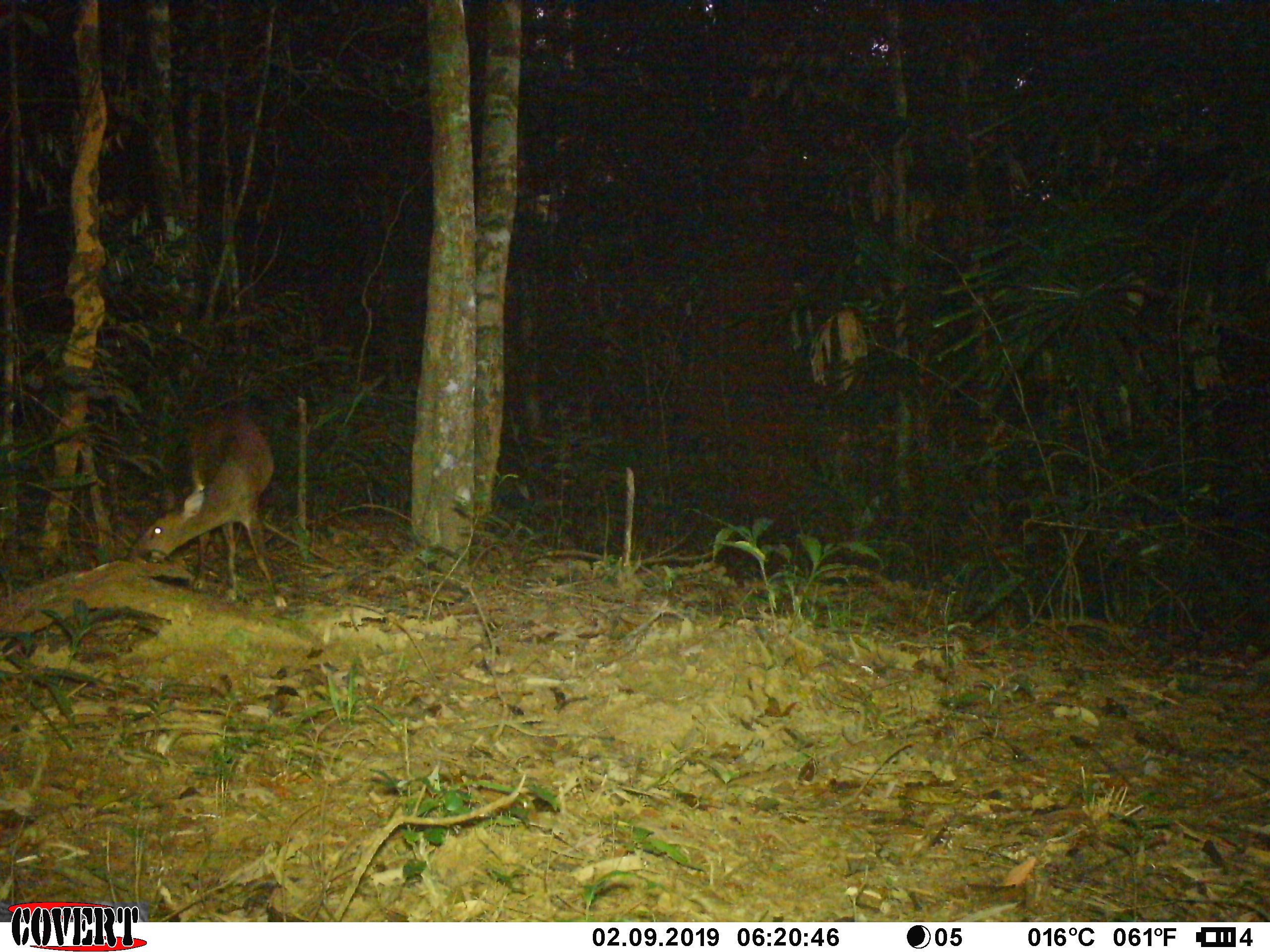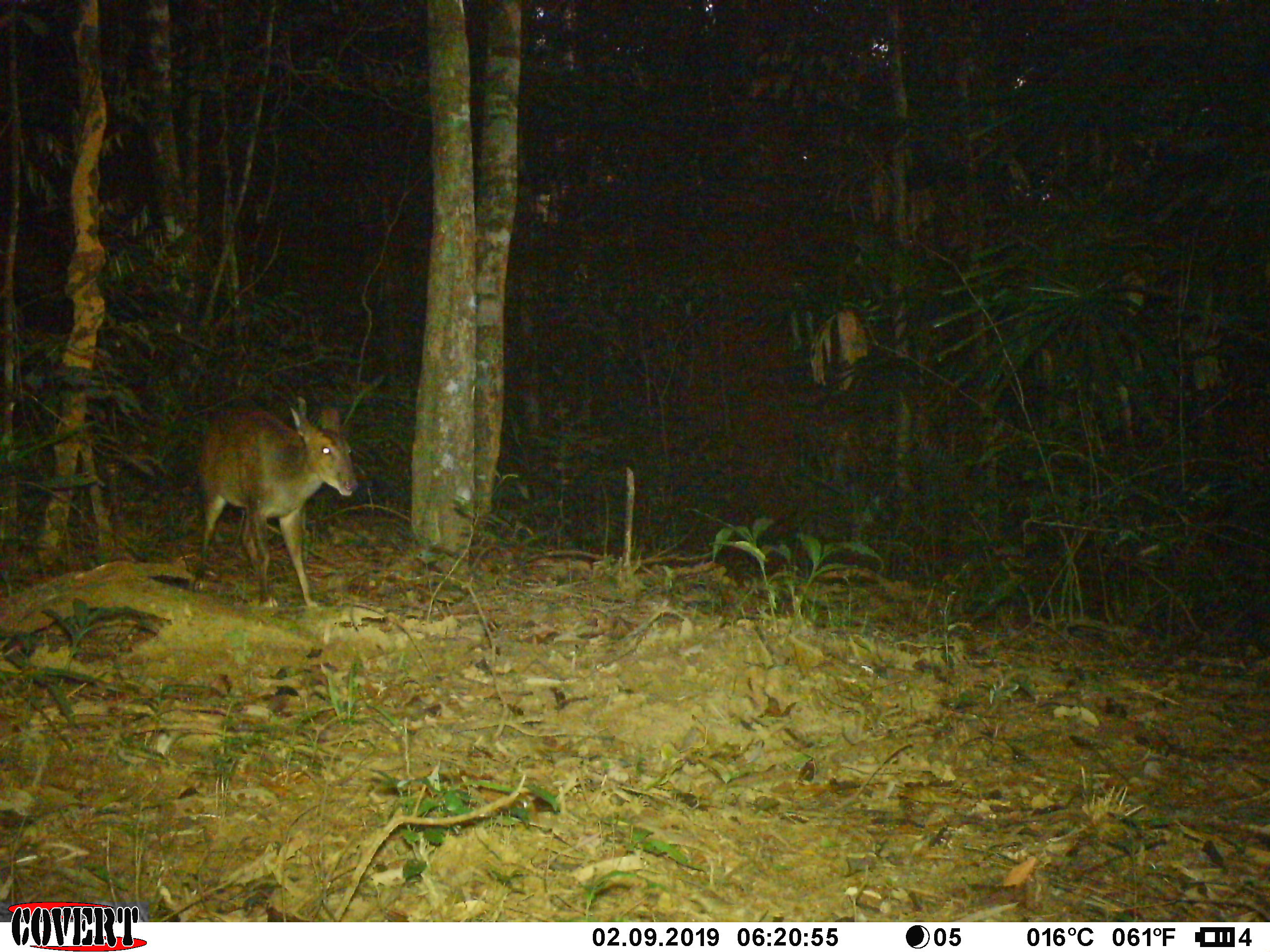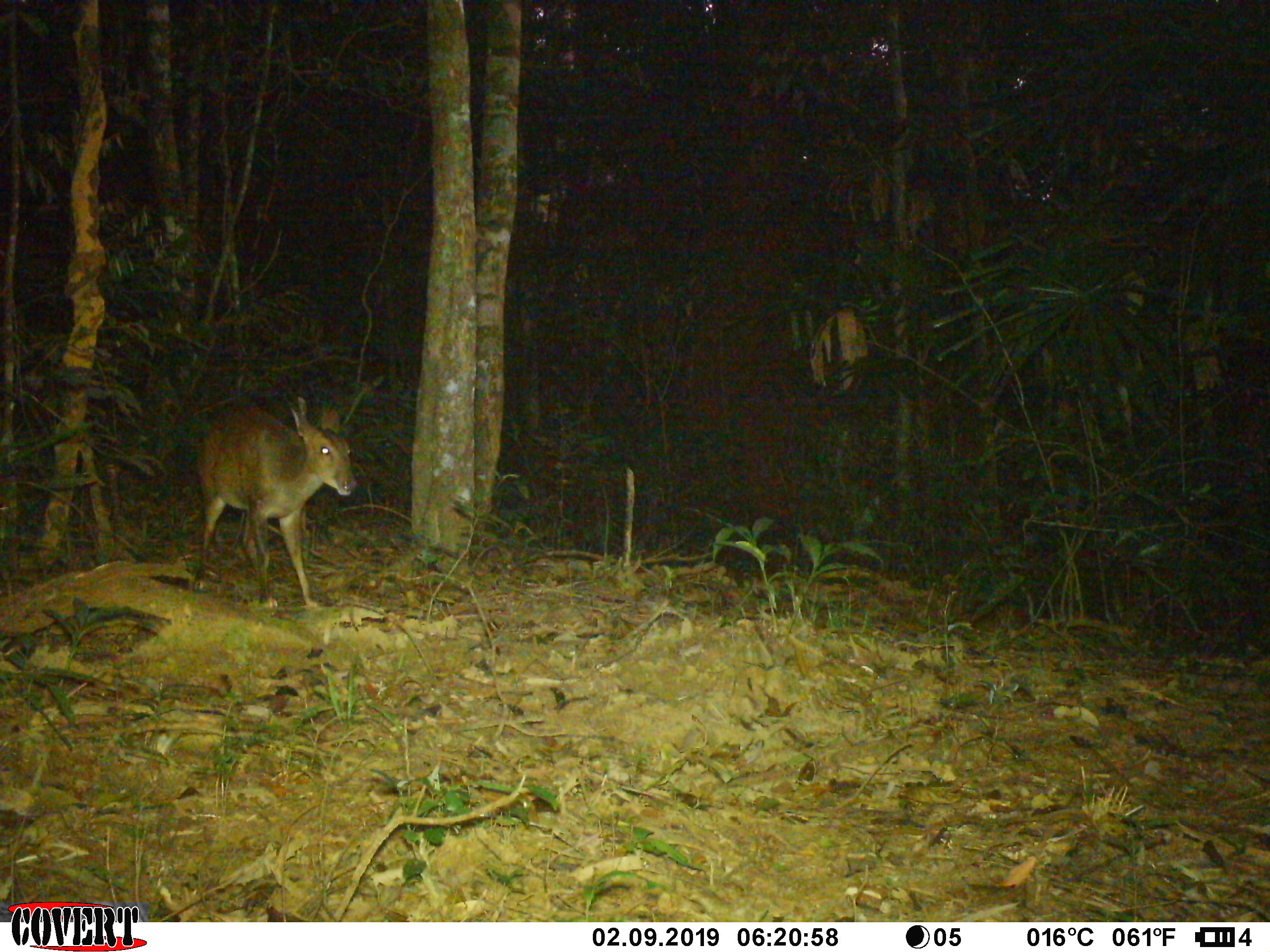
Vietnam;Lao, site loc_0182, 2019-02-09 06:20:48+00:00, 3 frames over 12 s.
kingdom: Animalia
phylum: Chordata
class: Mammalia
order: Artiodactyla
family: Cervidae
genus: Muntiacus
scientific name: Muntiacus vuquangensis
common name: large-antlered muntjac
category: large antlered muntjac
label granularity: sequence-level